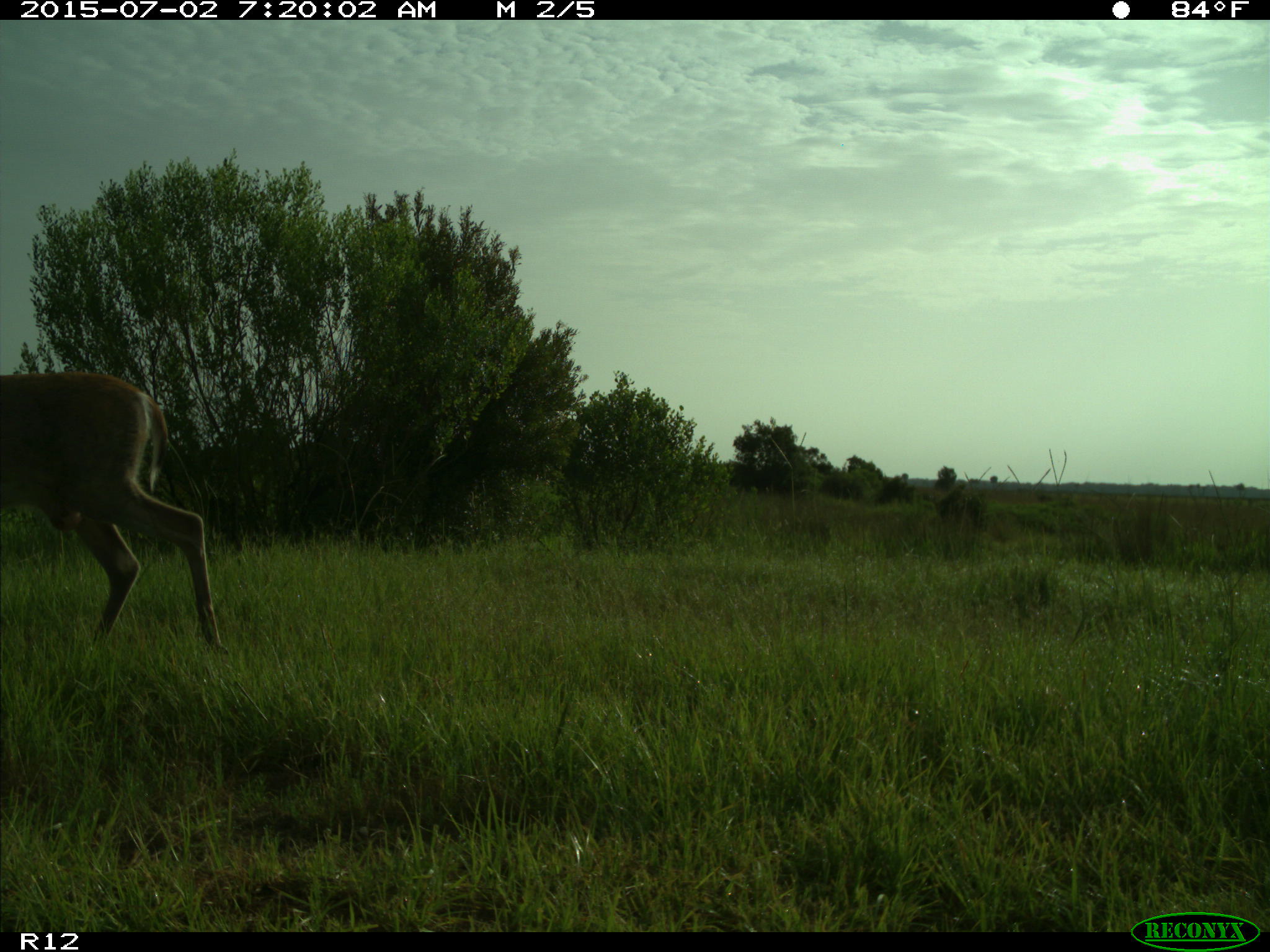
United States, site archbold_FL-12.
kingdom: Animalia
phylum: Chordata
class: Mammalia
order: Artiodactyla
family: Cervidae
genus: Odocoileus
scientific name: Odocoileus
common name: deer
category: unidentified deer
Unidentified deer (deer) (Odocoileus).